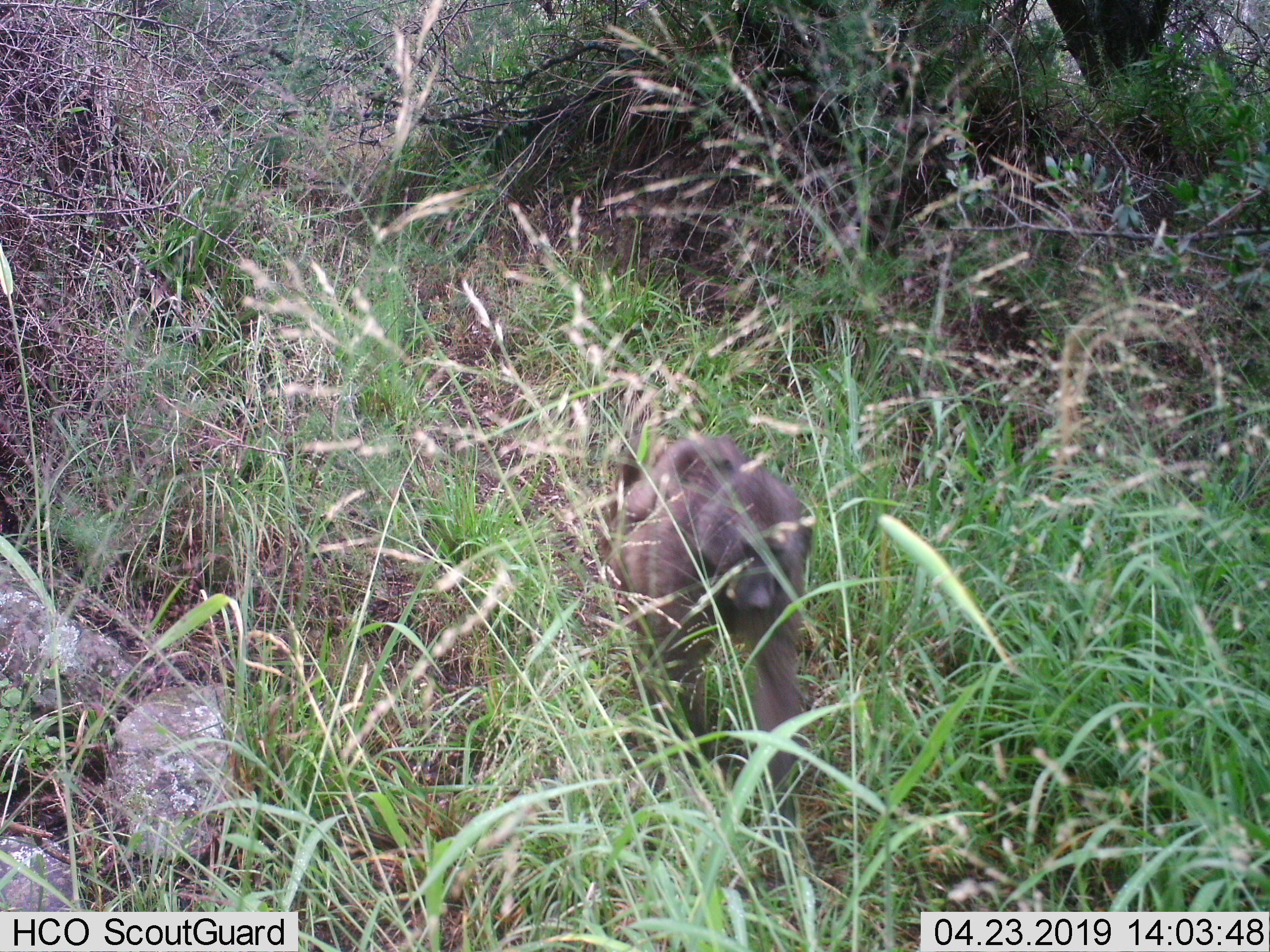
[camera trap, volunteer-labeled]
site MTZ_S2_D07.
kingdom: Animalia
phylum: Chordata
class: Mammalia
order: Primates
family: Cercopithecidae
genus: Papio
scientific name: Papio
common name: baboon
Baboon (Papio), count 1. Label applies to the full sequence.